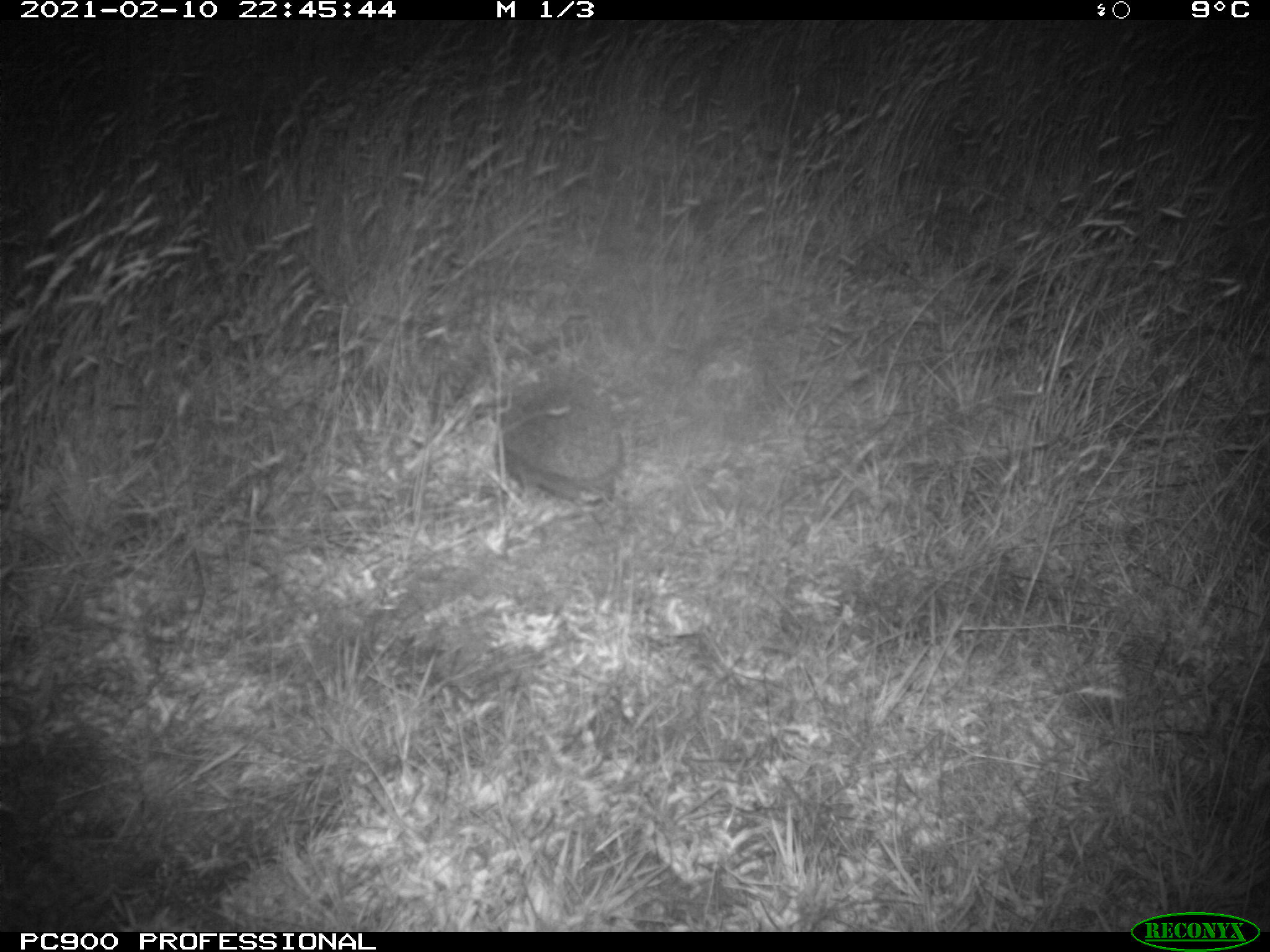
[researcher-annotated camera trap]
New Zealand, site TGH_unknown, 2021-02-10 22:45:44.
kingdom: Animalia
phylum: Chordata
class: Mammalia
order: Eulipotyphla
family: Erinaceidae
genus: Erinaceus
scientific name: Erinaceus europaeus europaeus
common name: european hedgehog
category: hedgehog